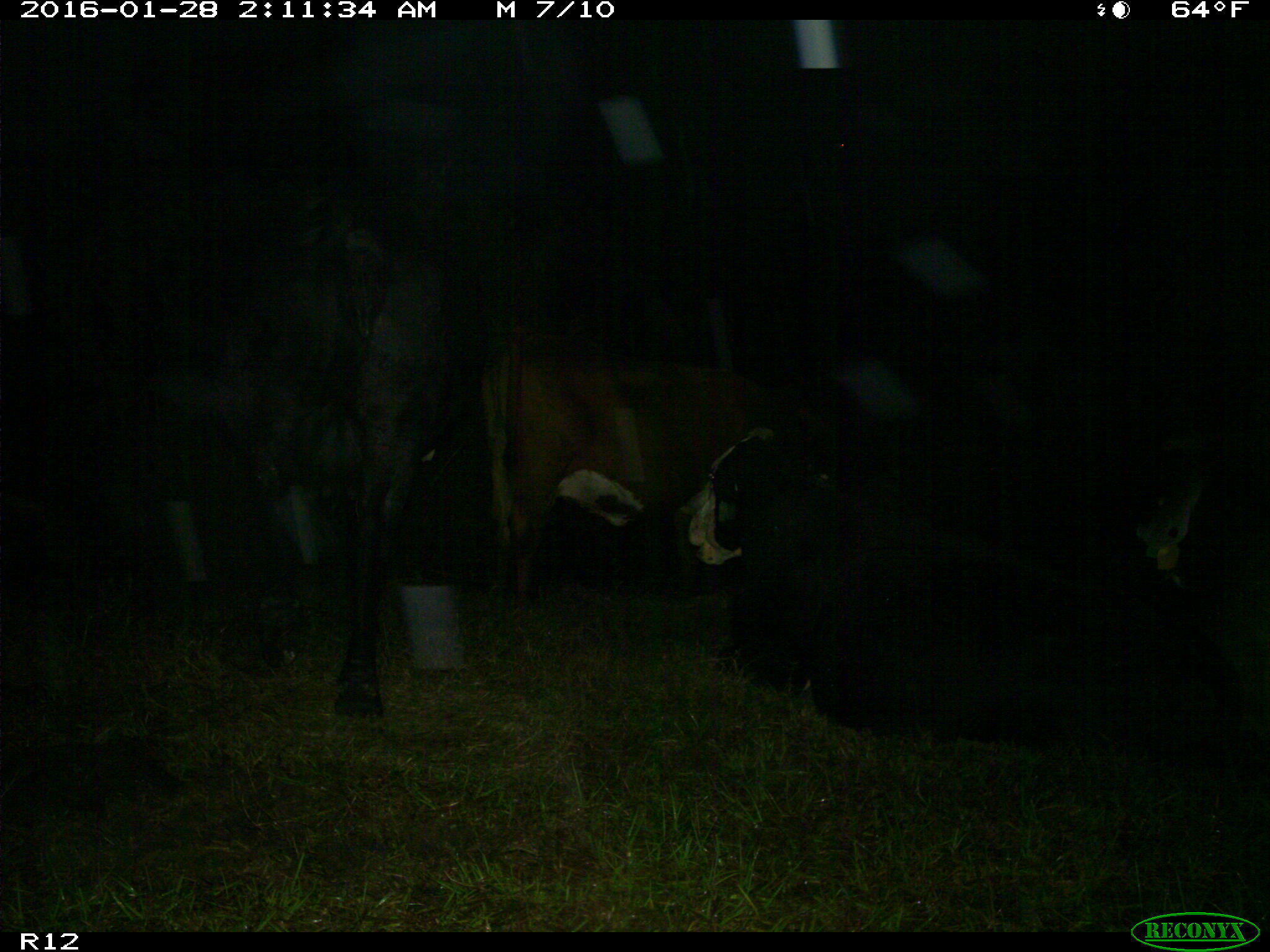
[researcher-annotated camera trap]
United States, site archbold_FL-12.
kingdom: Animalia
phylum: Chordata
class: Mammalia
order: Artiodactyla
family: Bovidae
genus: Bos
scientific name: Bos taurus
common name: domestic cow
Bos taurus (domestic cow).